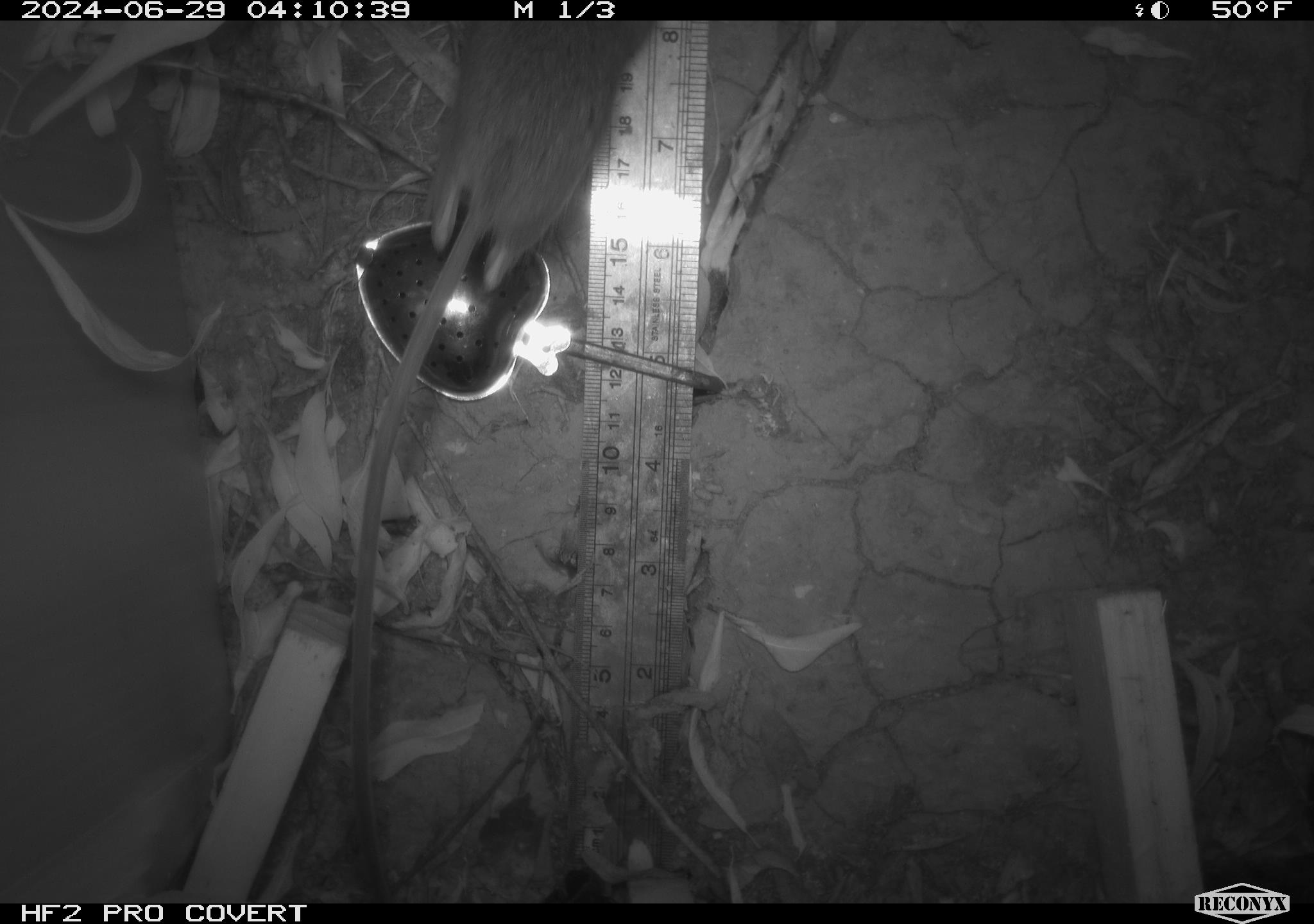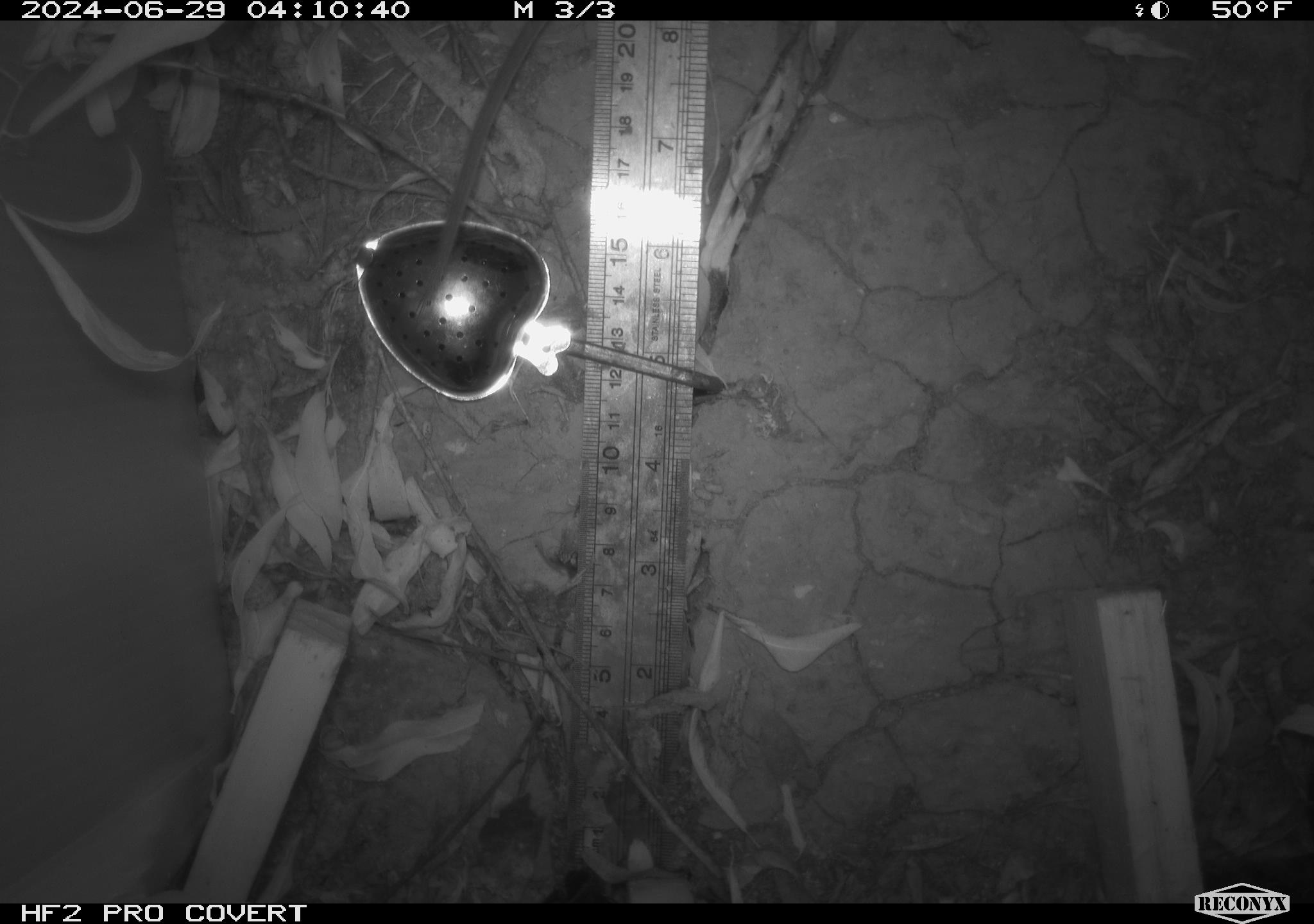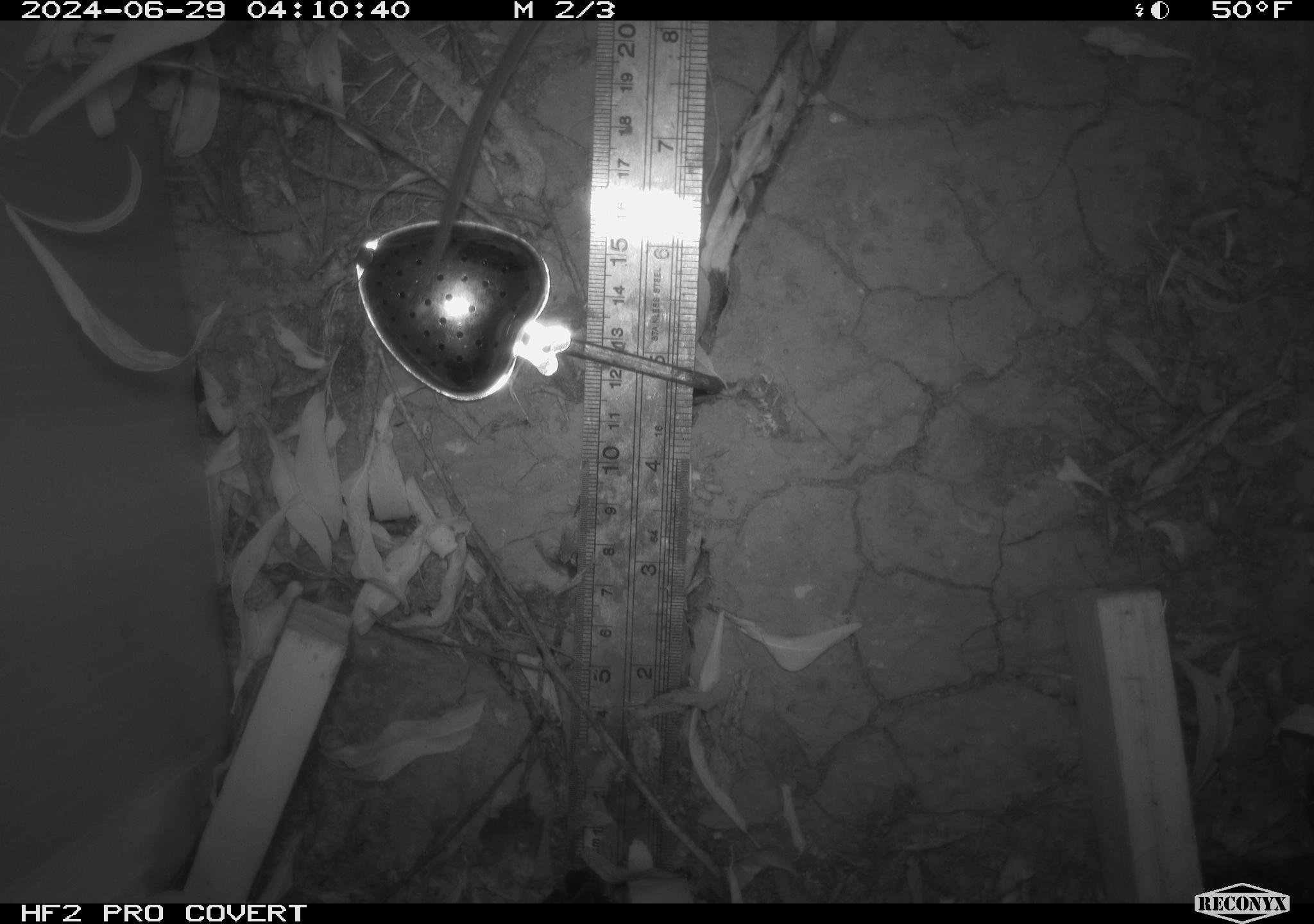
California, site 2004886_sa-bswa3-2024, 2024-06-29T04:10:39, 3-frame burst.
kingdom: Animalia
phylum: Chordata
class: Mammalia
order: Rodentia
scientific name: Rodentia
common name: mouse species